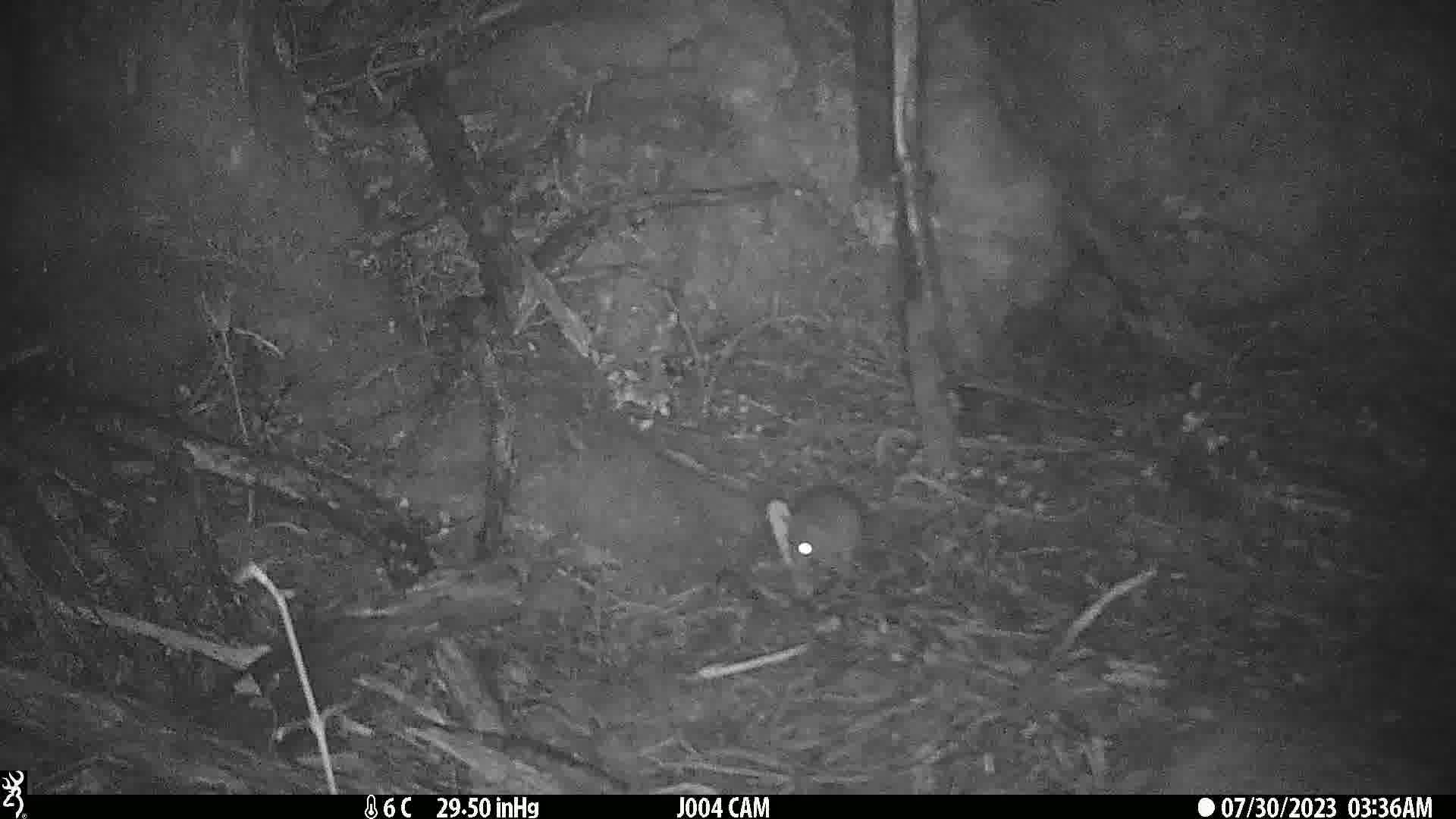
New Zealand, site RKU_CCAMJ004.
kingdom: Animalia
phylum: Chordata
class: Mammalia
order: Rodentia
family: Muridae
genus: Rattus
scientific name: Rattus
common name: rat